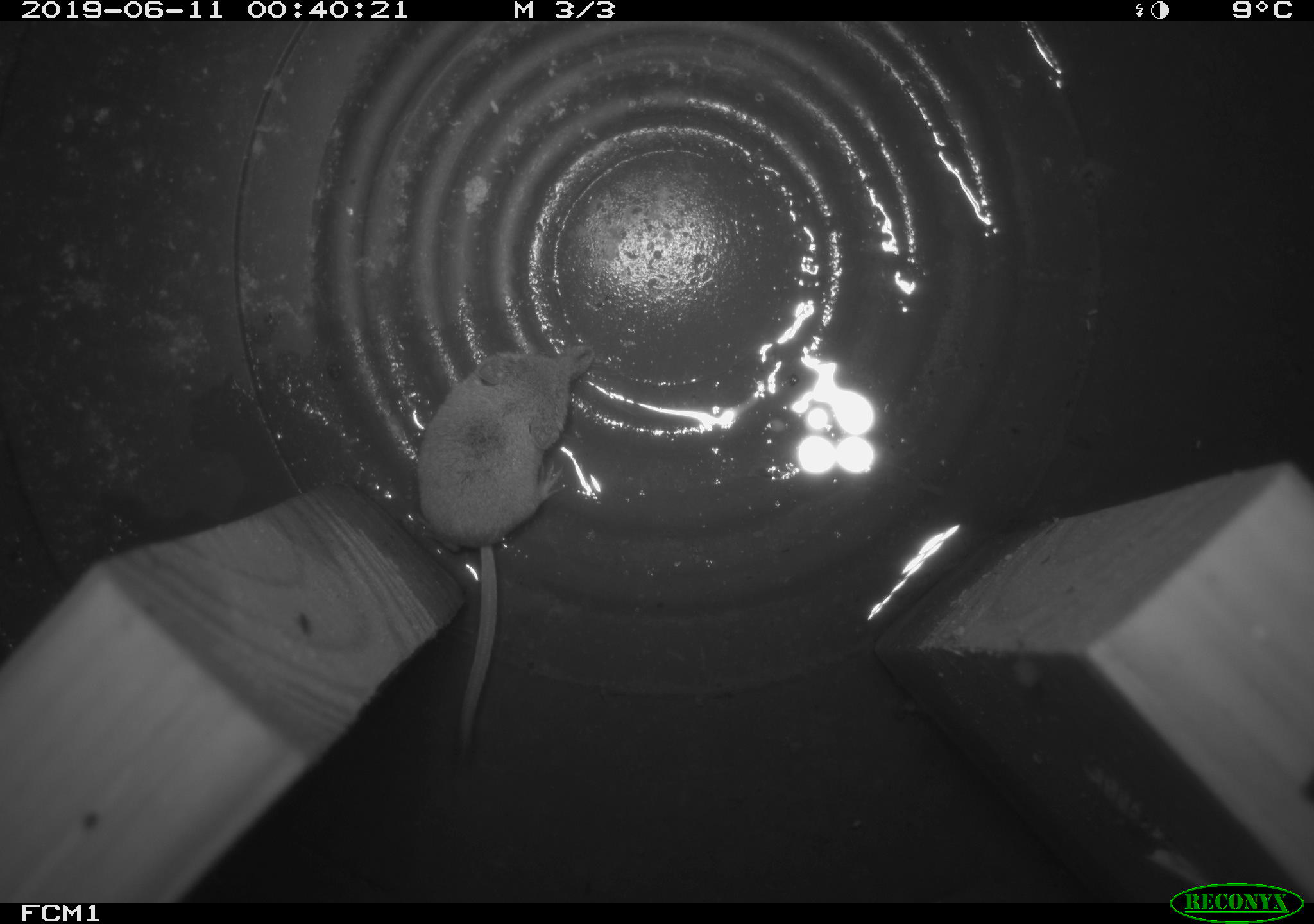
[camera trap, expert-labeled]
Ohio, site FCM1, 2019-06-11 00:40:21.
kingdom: Animalia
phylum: Chordata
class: Mammalia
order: Eulipotyphla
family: Soricidae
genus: Sorex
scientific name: Sorex cinereus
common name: masked shrew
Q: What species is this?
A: Masked shrew (Sorex cinereus).